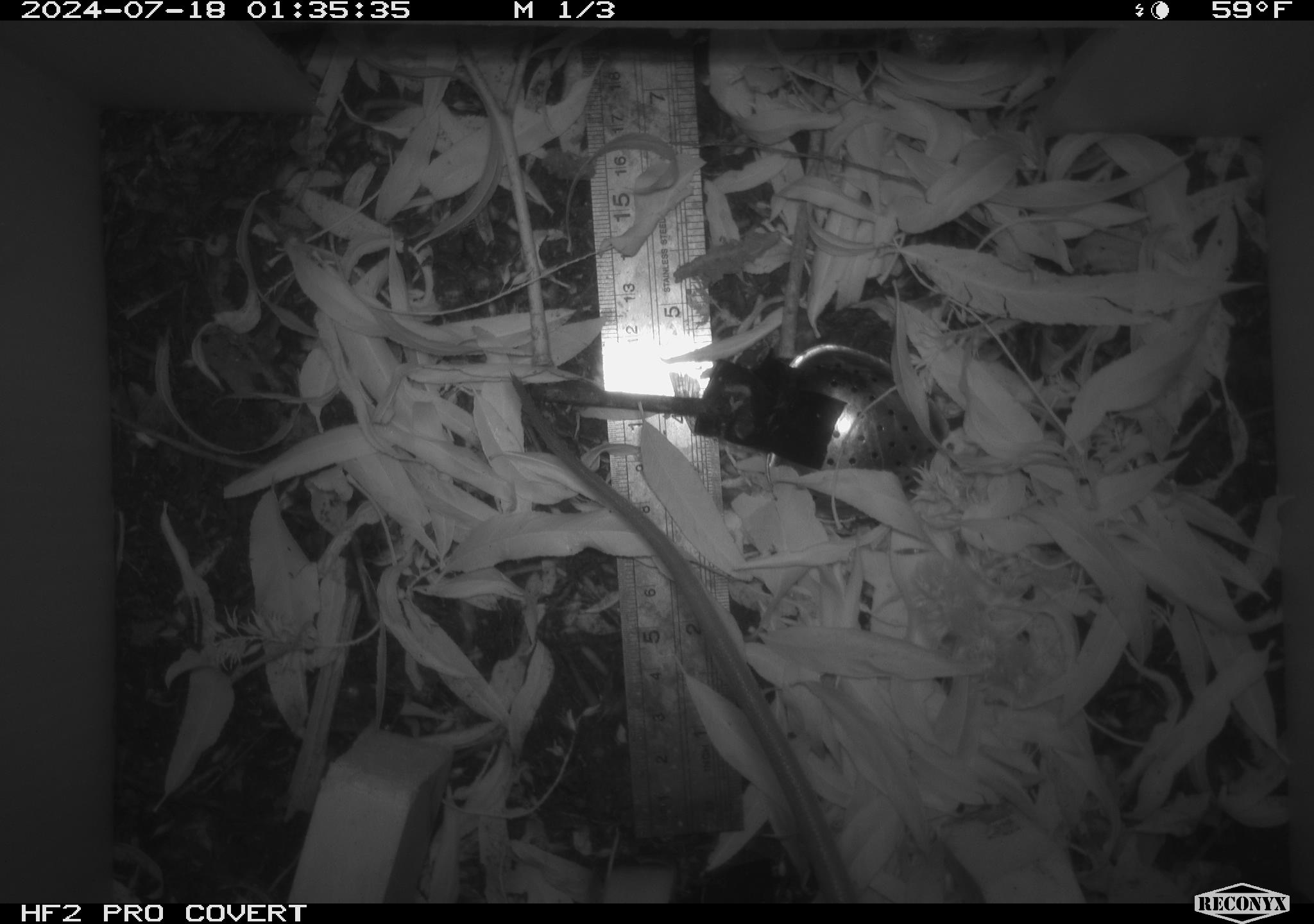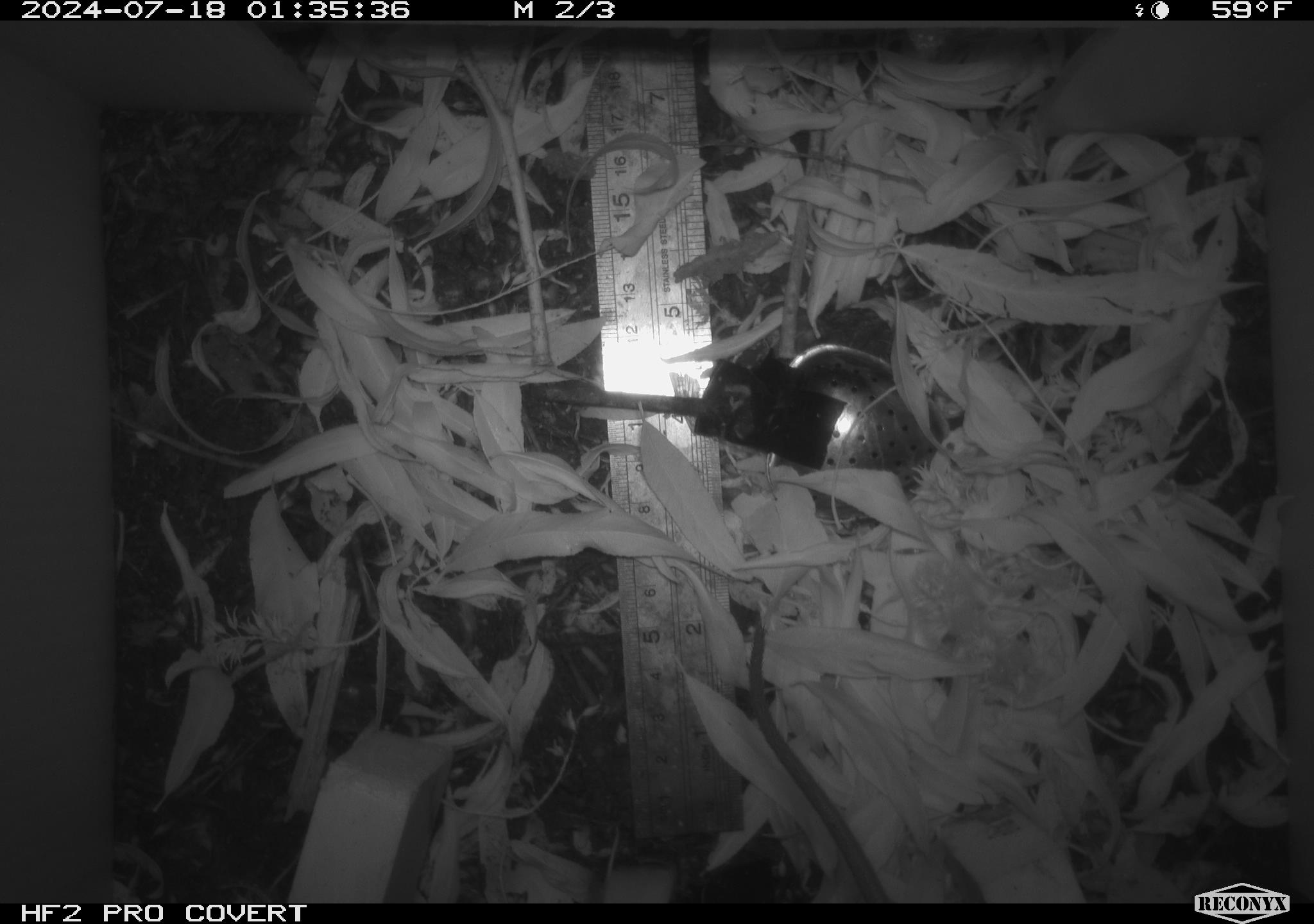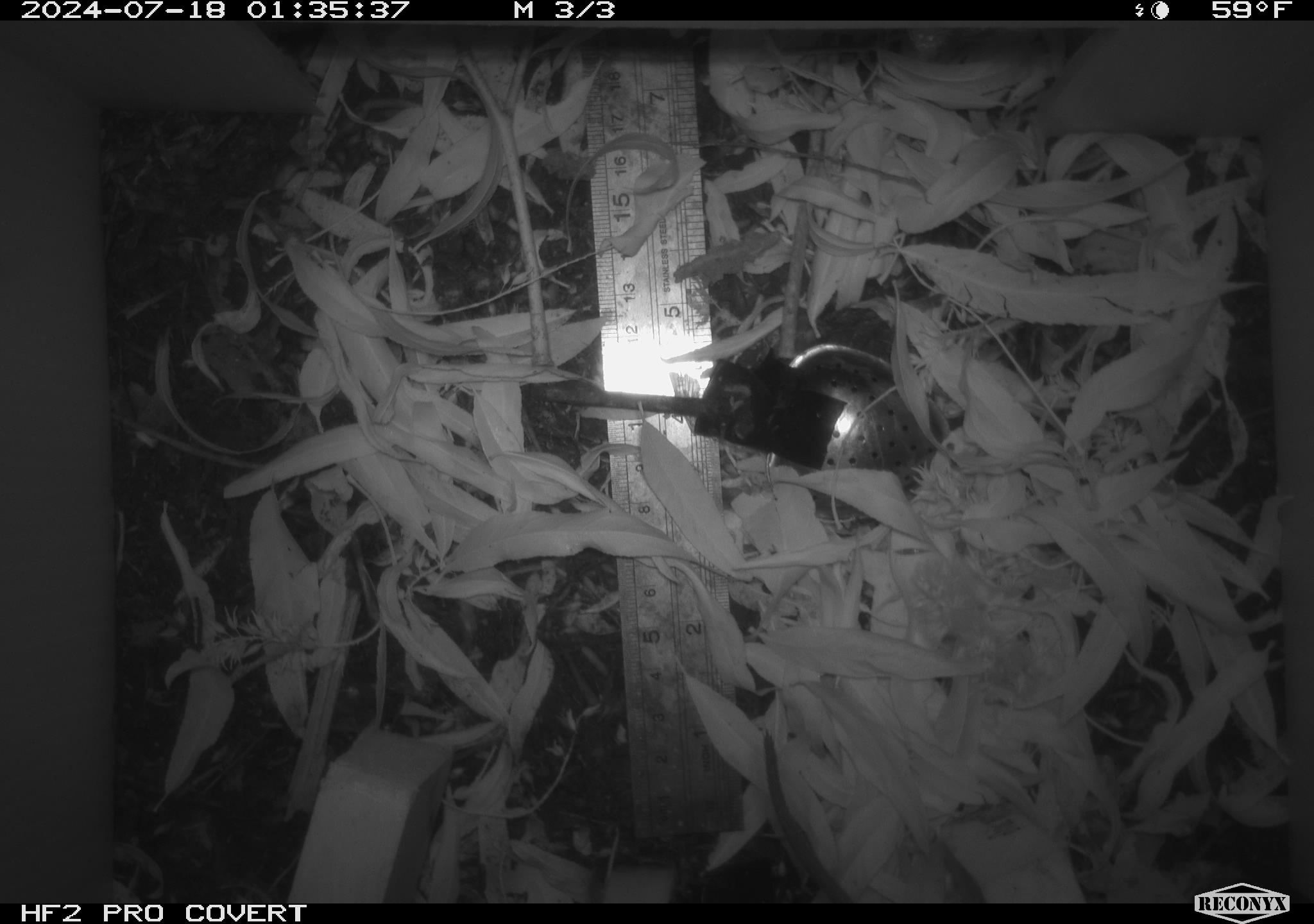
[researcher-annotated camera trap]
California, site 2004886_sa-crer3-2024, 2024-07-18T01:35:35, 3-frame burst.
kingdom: Animalia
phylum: Chordata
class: Mammalia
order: Rodentia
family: Muridae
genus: Rattus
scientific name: Rattus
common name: rat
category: rattus species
Rattus species (rat) (Rattus).